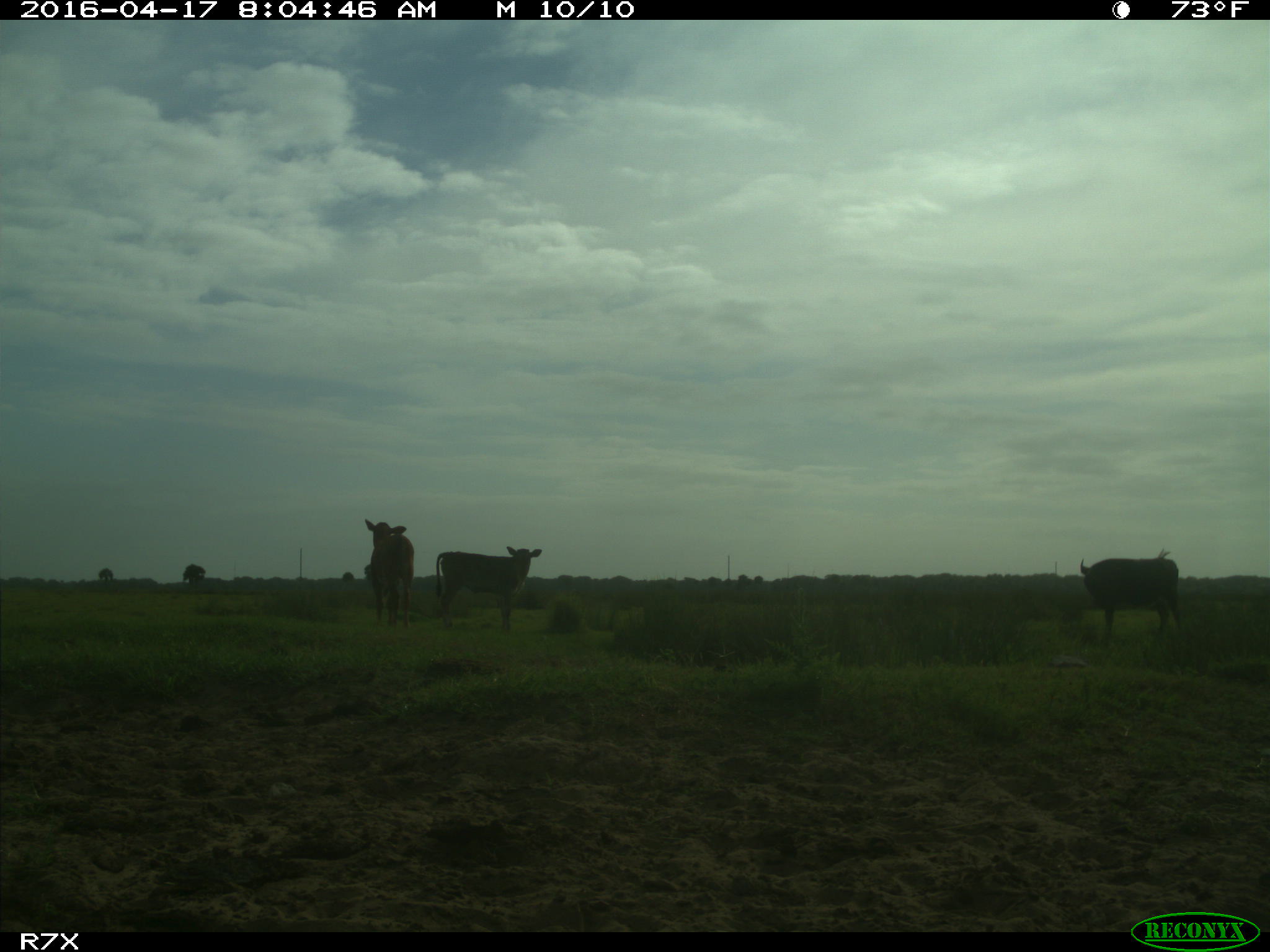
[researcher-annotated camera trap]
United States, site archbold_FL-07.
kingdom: Animalia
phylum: Chordata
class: Mammalia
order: Artiodactyla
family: Bovidae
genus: Bos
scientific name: Bos taurus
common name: domestic cow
Bos taurus (domestic cow).